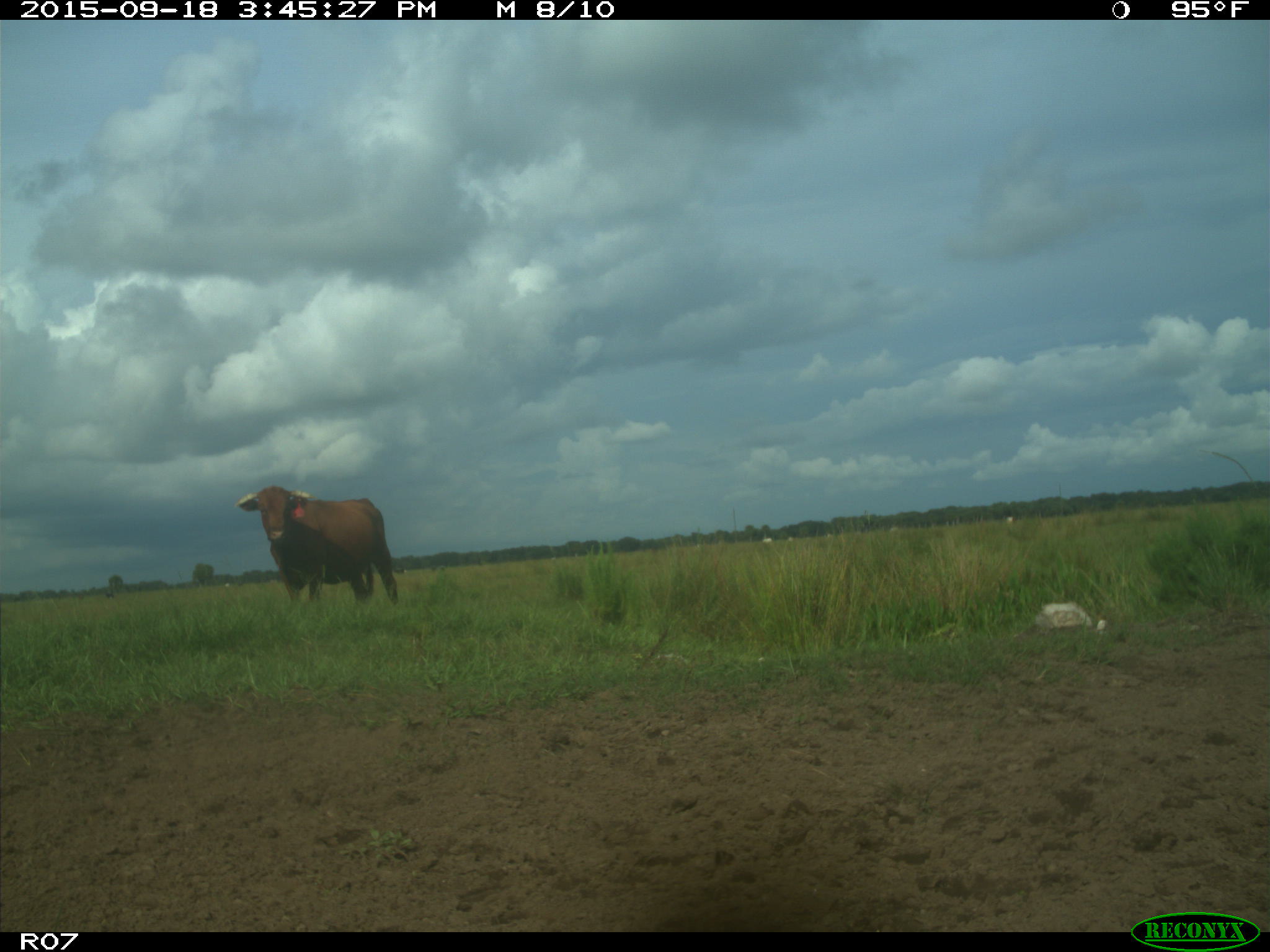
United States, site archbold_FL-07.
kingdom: Animalia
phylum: Chordata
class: Mammalia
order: Artiodactyla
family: Bovidae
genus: Bos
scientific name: Bos taurus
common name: domestic cow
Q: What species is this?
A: Bos taurus (domestic cow).